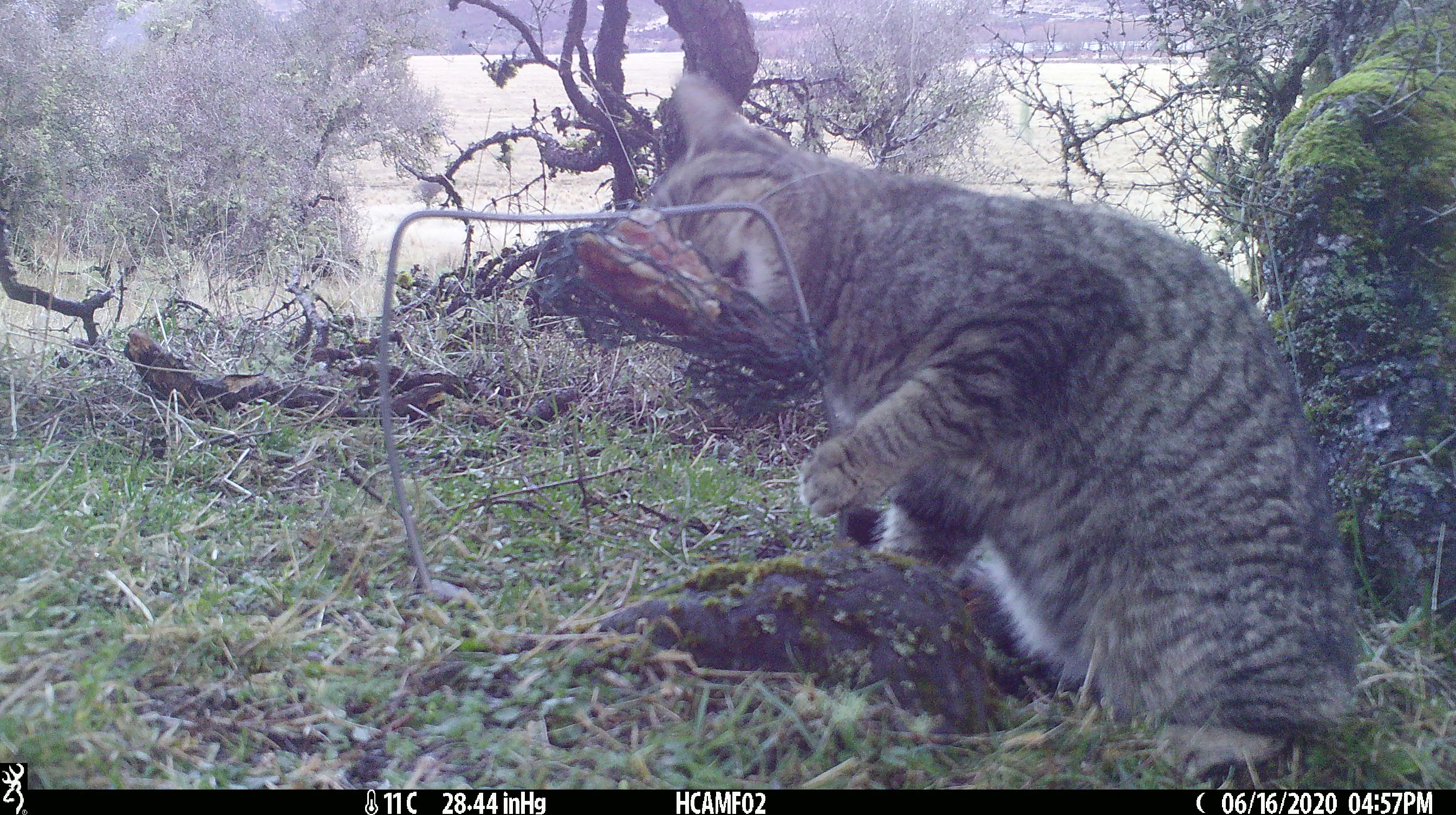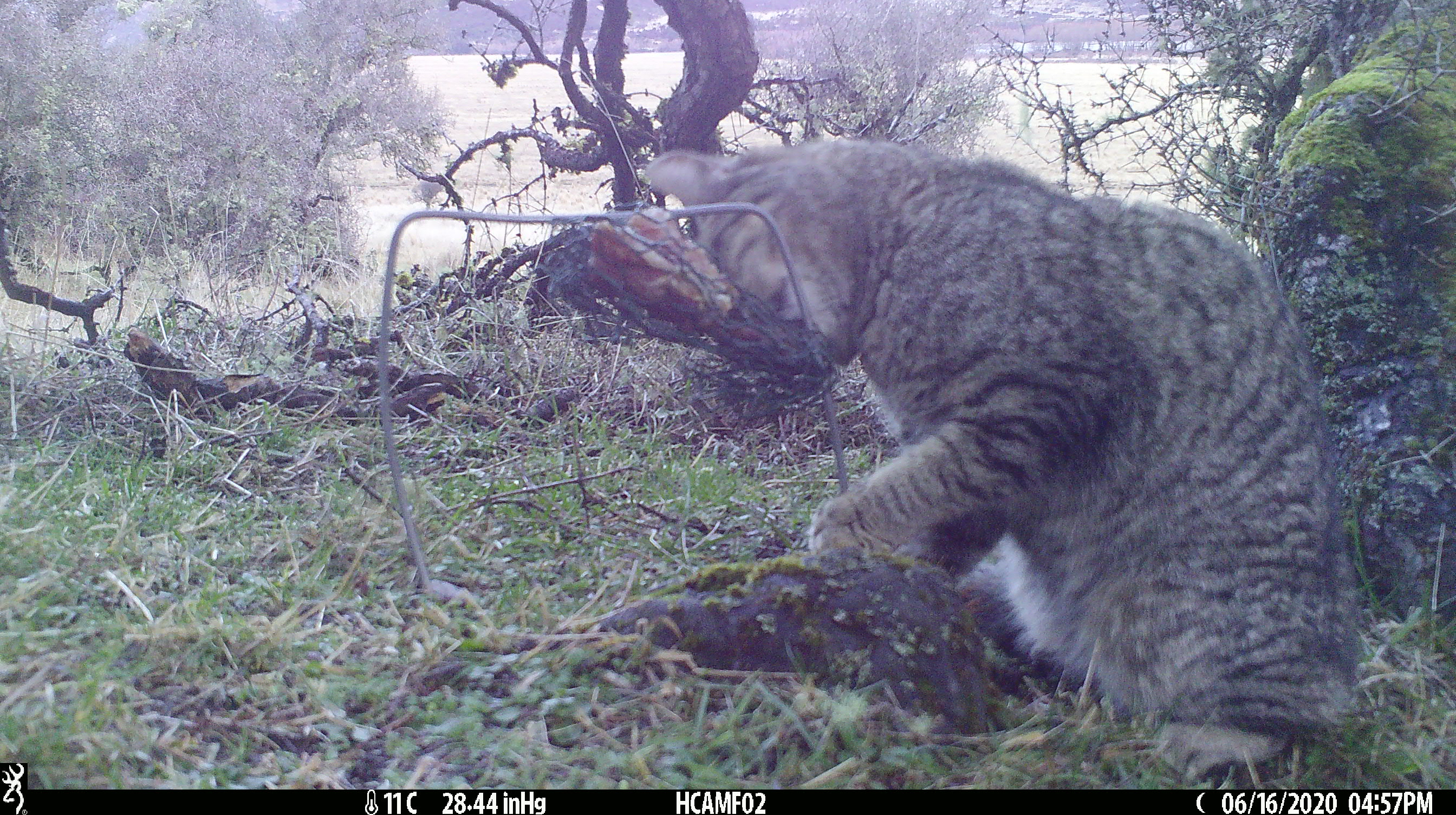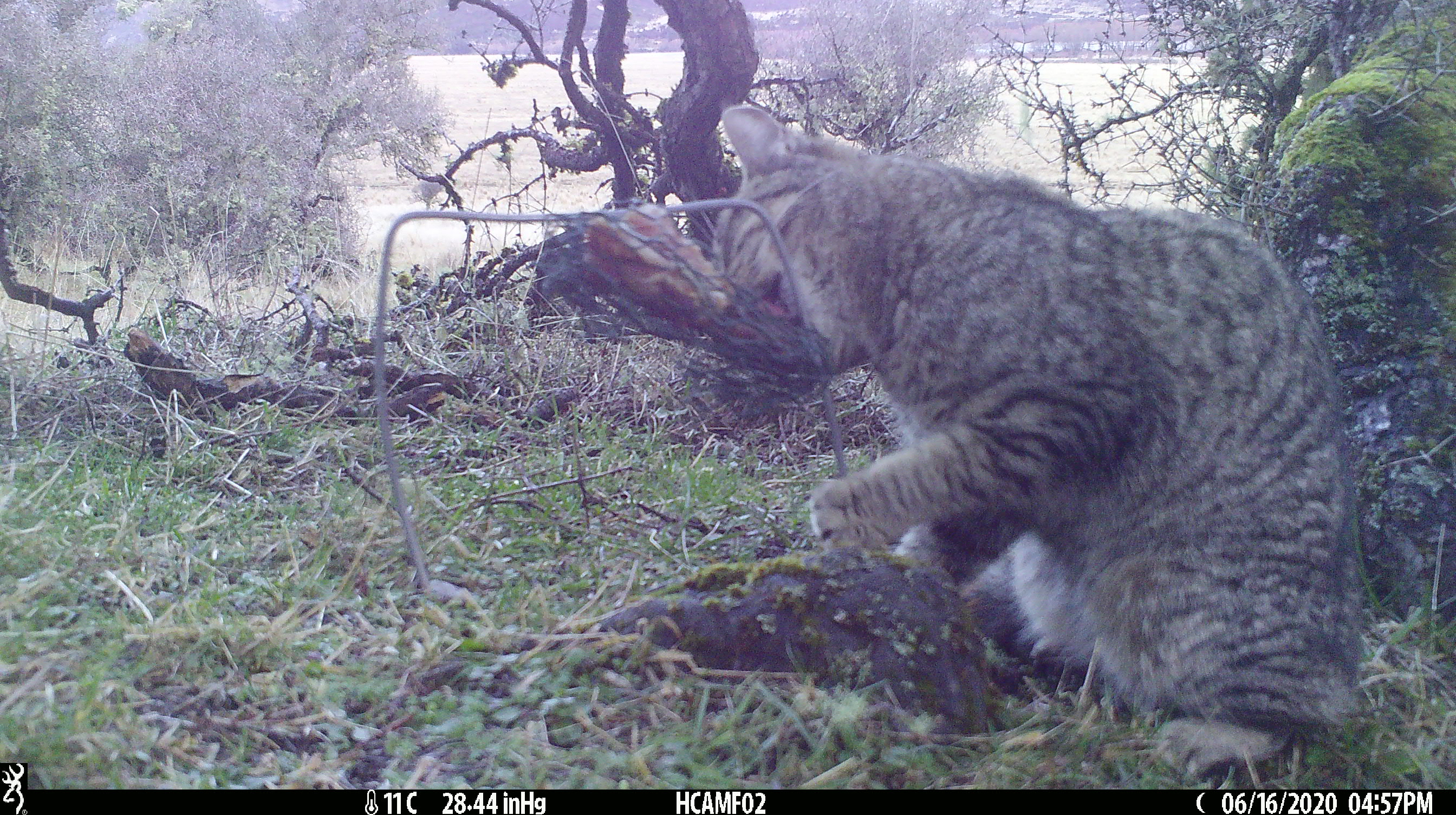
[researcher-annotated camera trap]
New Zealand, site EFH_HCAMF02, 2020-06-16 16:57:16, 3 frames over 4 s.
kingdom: Animalia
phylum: Chordata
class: Mammalia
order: Carnivora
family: Felidae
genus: Felis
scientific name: Felis catus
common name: domestic cat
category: cat